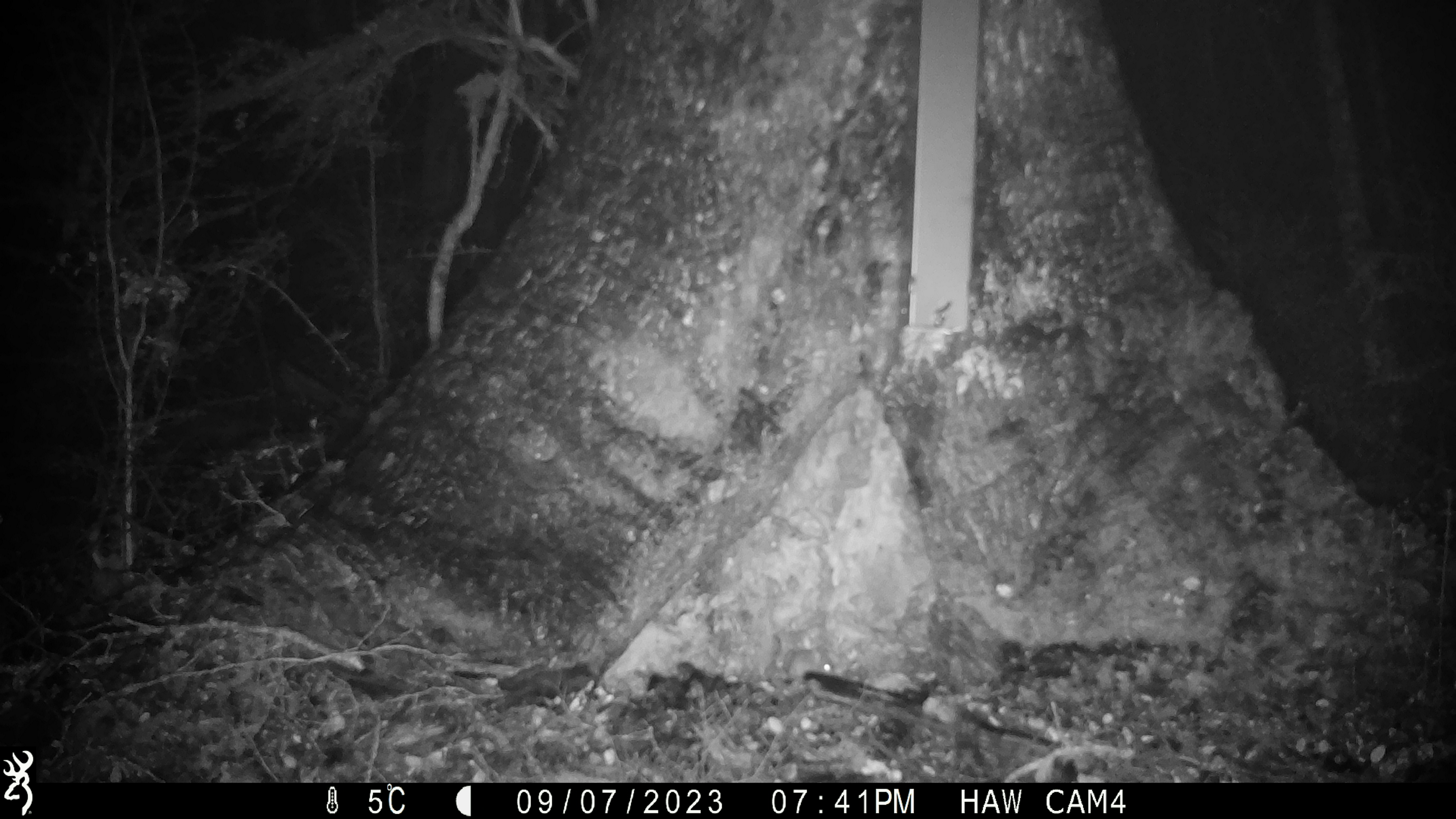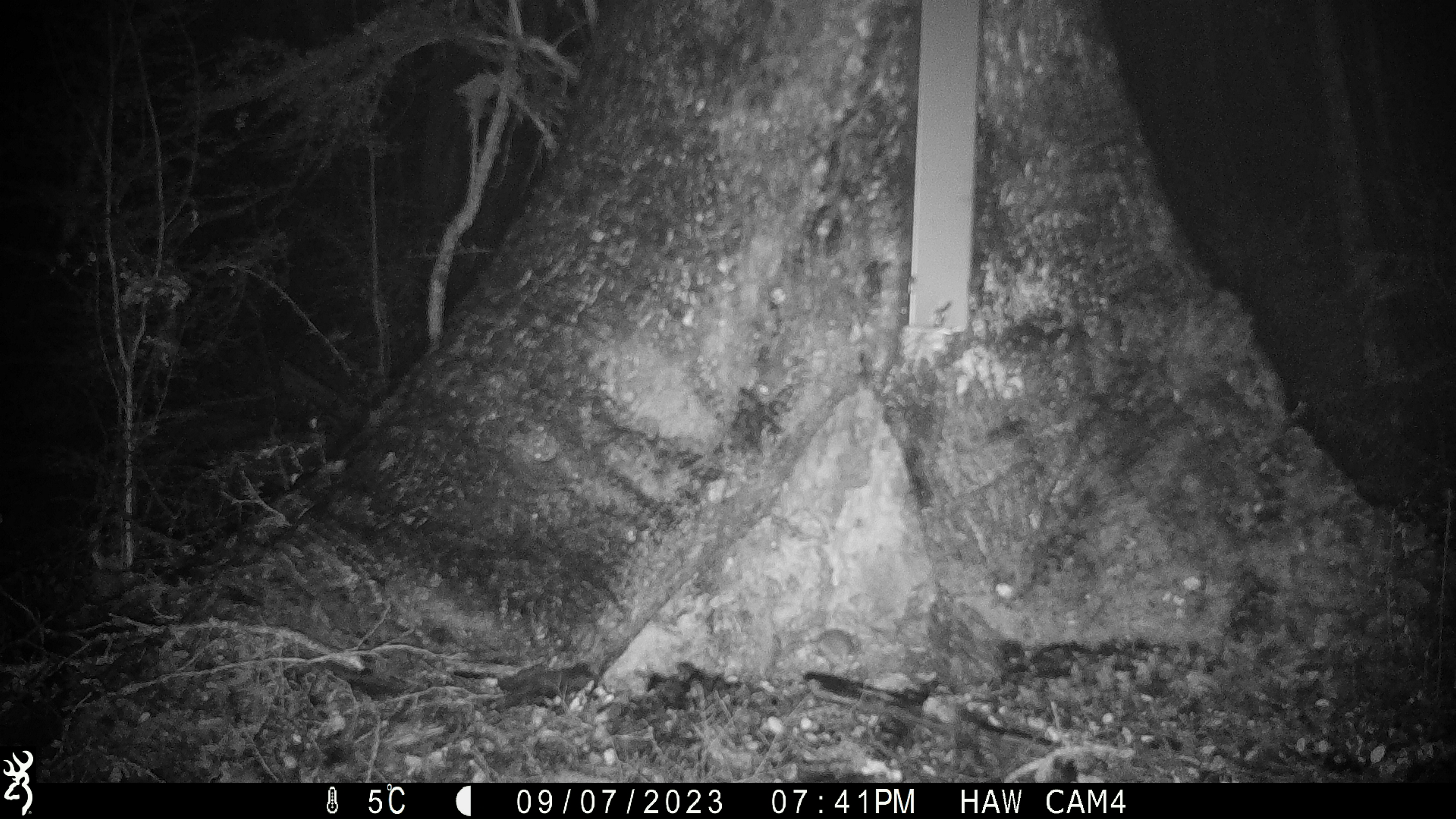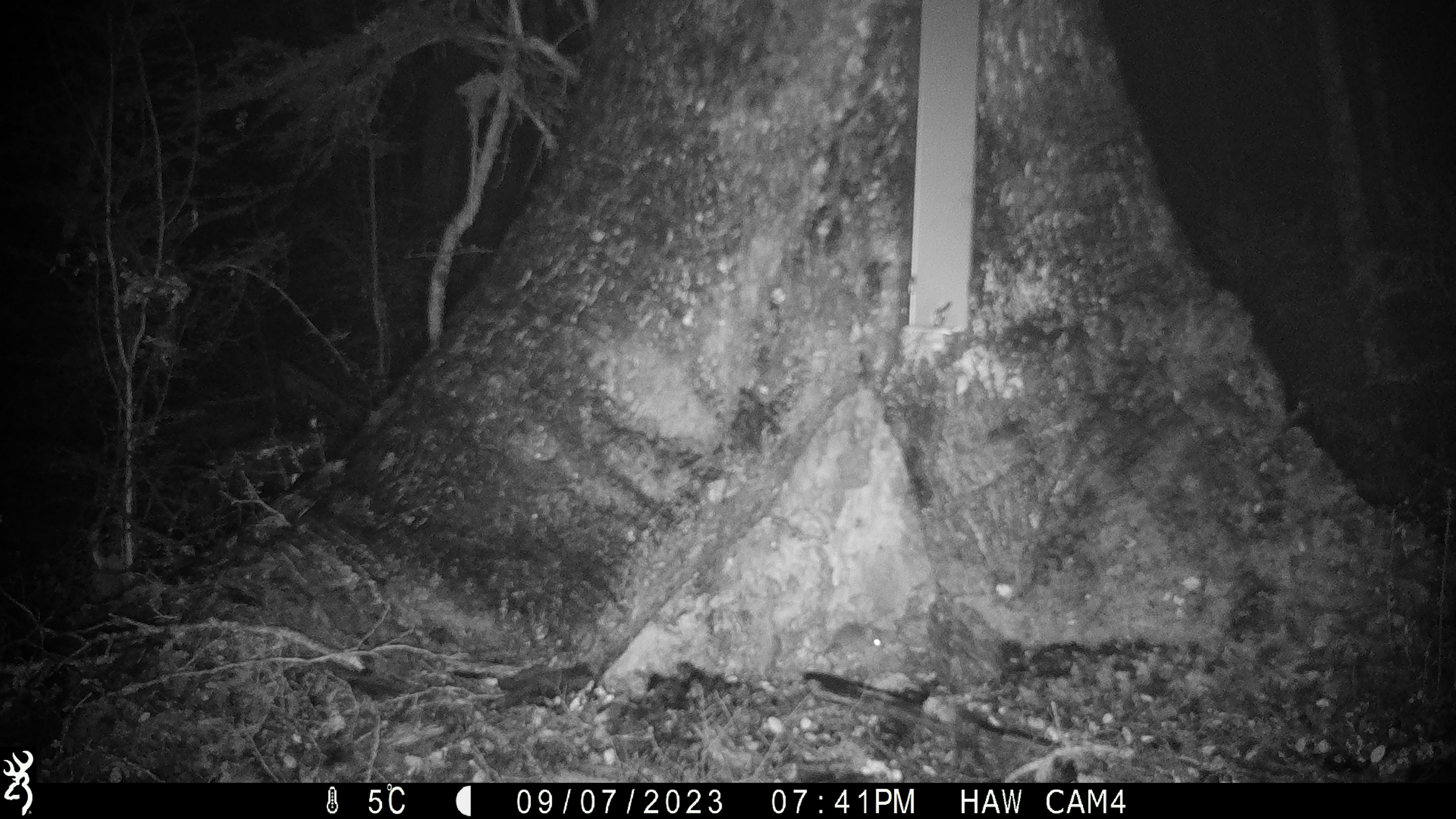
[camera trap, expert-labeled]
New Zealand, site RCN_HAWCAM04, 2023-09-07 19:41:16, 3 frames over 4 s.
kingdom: Animalia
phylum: Chordata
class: Mammalia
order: Rodentia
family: Muridae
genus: Mus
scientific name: Mus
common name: mouse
Mouse (Mus).